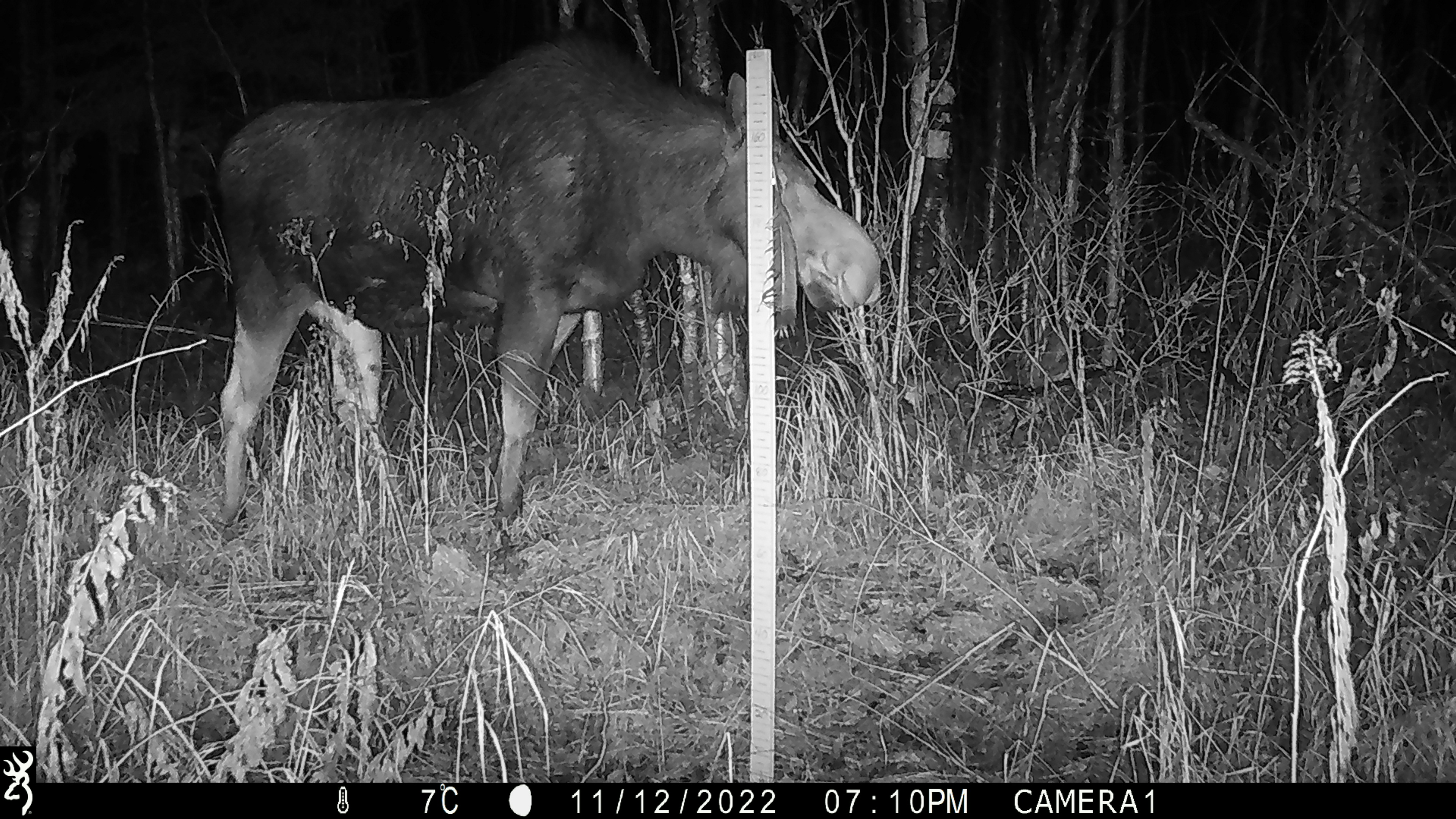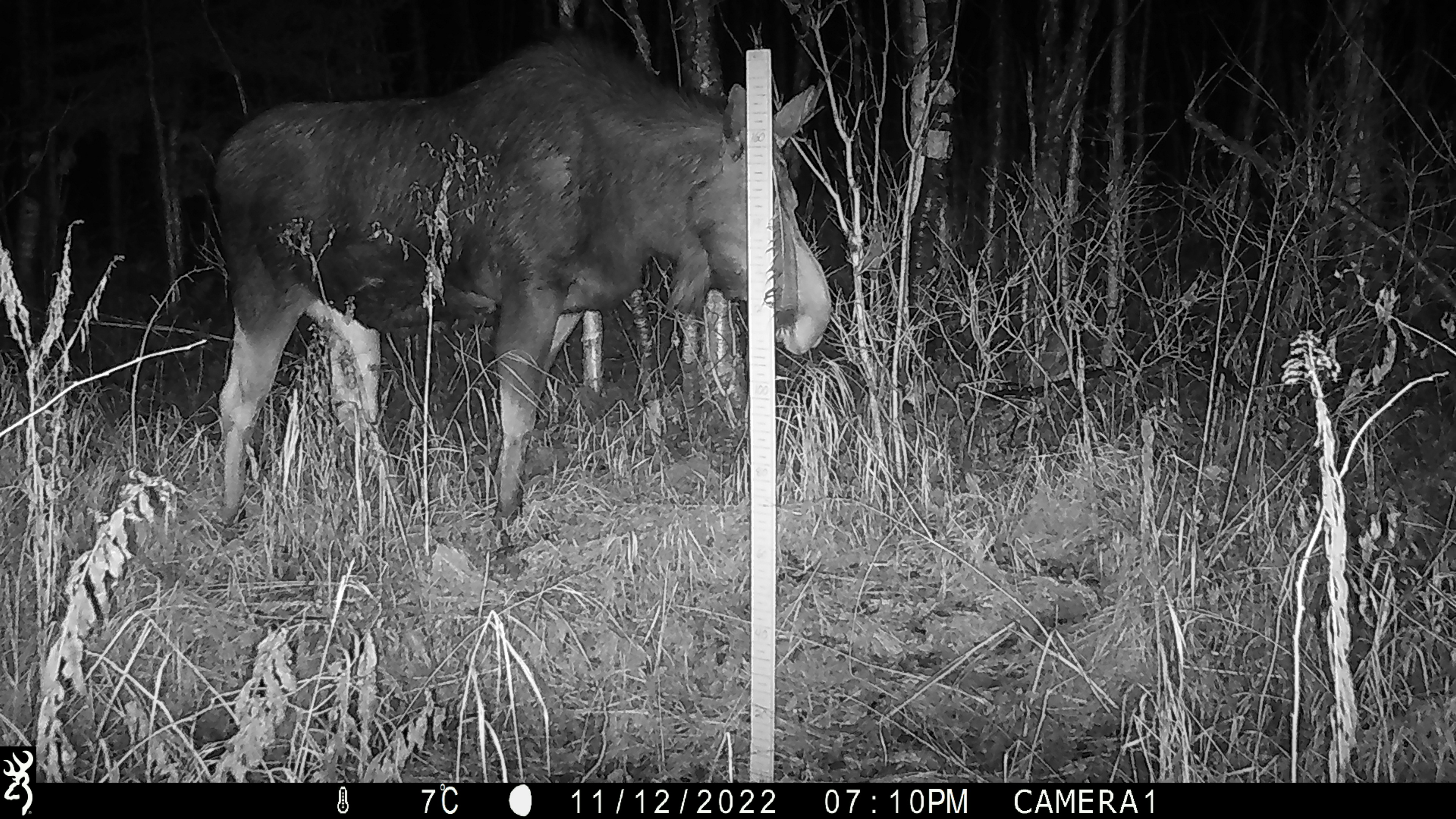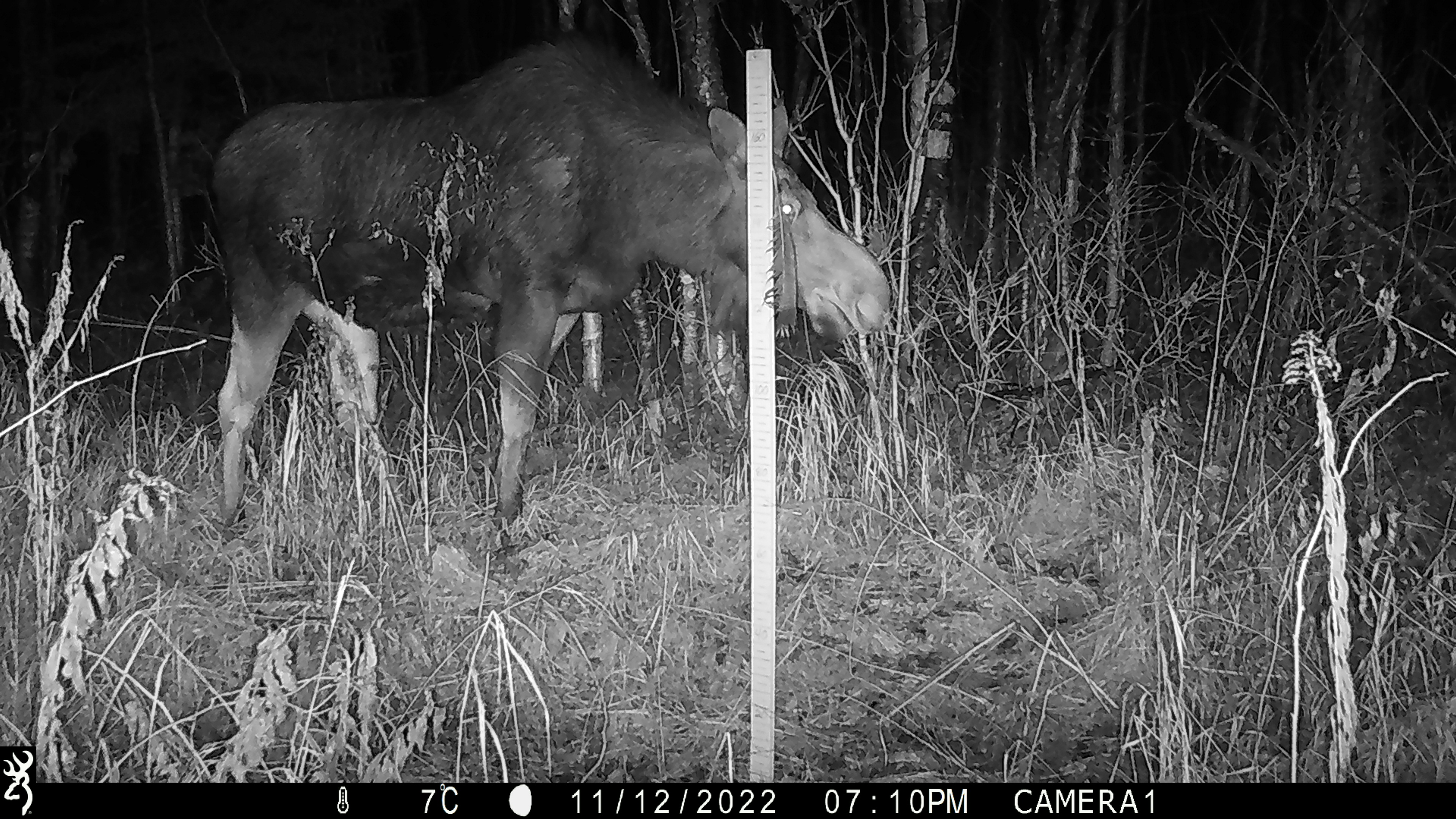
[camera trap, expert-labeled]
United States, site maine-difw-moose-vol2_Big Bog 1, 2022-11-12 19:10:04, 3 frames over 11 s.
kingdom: Animalia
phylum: Chordata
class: Mammalia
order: Artiodactyla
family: Cervidae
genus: Alces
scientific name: Alces alces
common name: moose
Moose (Alces alces).